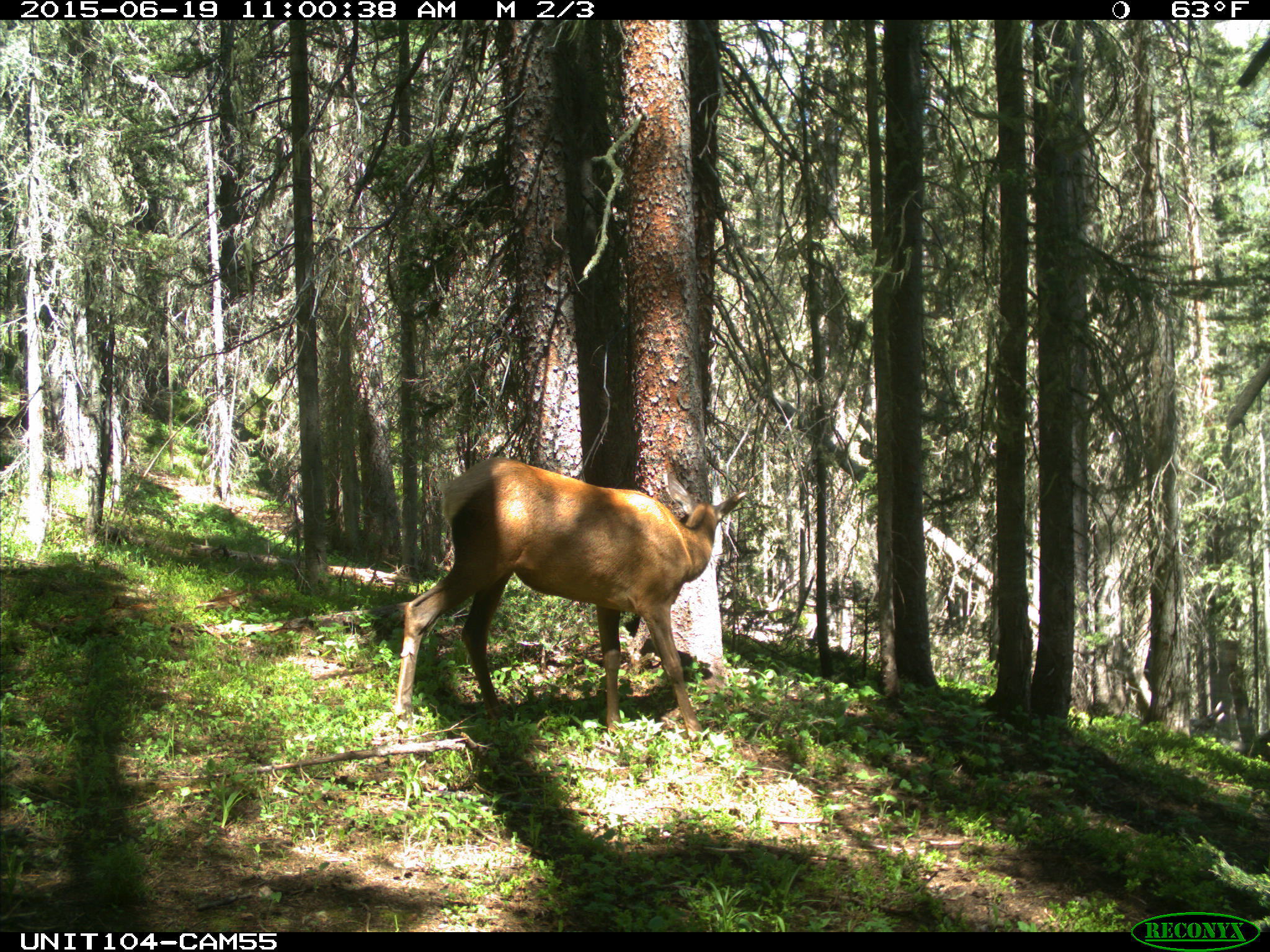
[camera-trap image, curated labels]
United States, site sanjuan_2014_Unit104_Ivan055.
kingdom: Animalia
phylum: Chordata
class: Mammalia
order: Artiodactyla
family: Cervidae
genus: Cervus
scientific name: Cervus elaphus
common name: red deer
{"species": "Cervus elaphus (red deer)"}